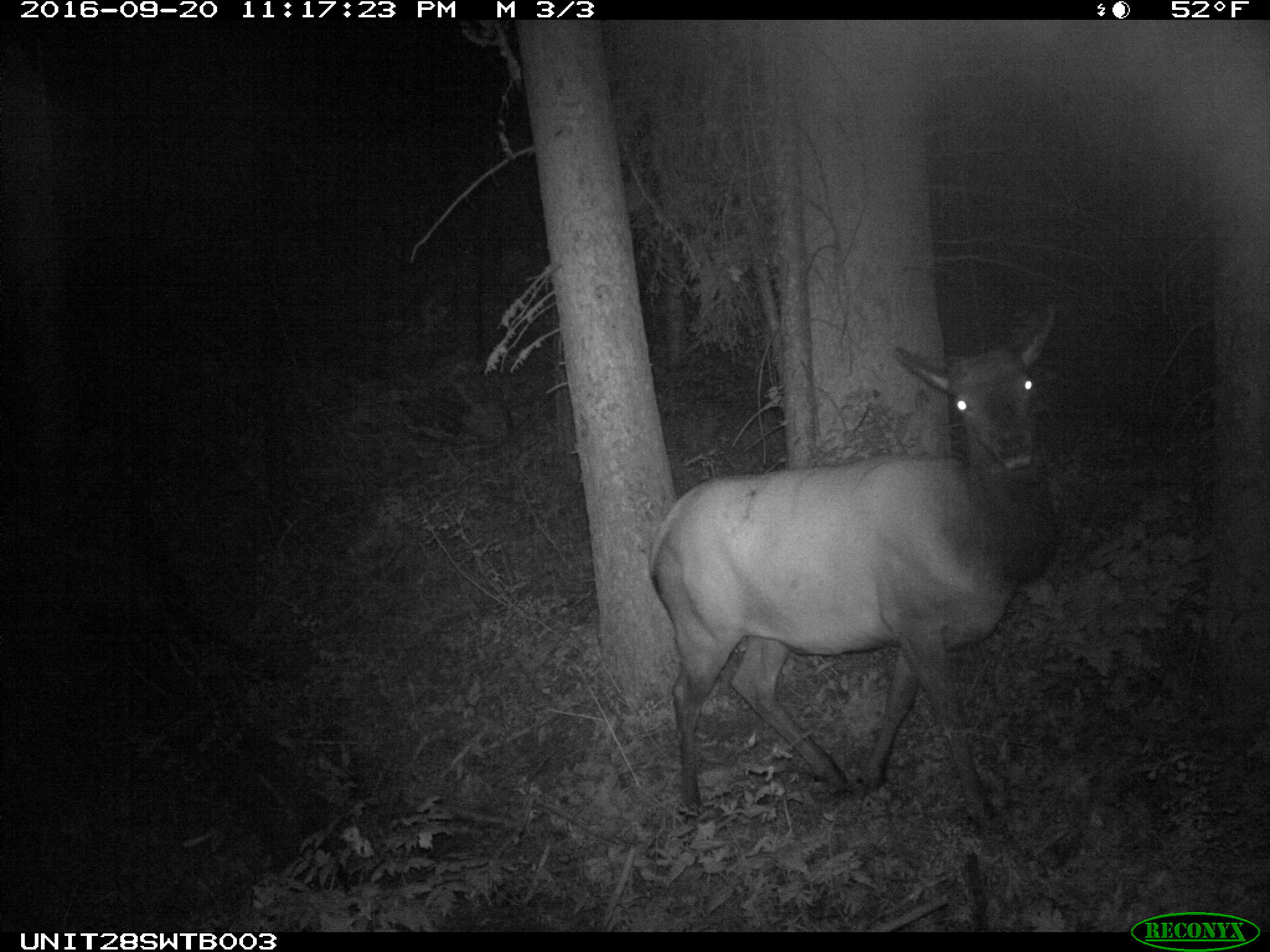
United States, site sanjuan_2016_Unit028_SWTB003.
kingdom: Animalia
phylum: Chordata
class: Mammalia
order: Artiodactyla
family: Cervidae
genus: Cervus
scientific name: Cervus elaphus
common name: red deer